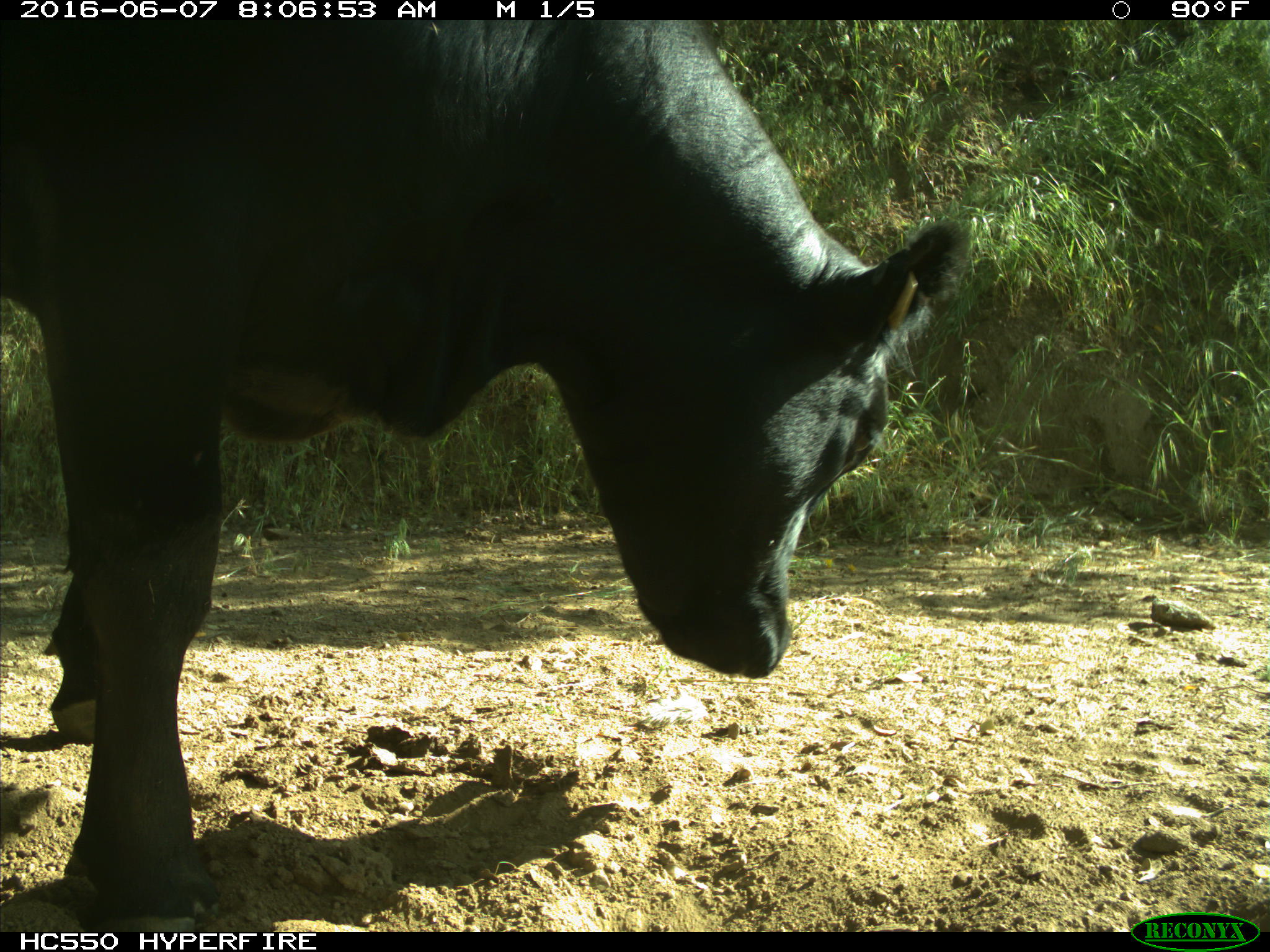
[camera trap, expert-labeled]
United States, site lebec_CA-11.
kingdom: Animalia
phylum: Chordata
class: Mammalia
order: Artiodactyla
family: Bovidae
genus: Bos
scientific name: Bos taurus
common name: domestic cow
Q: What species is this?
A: Bos taurus (domestic cow).